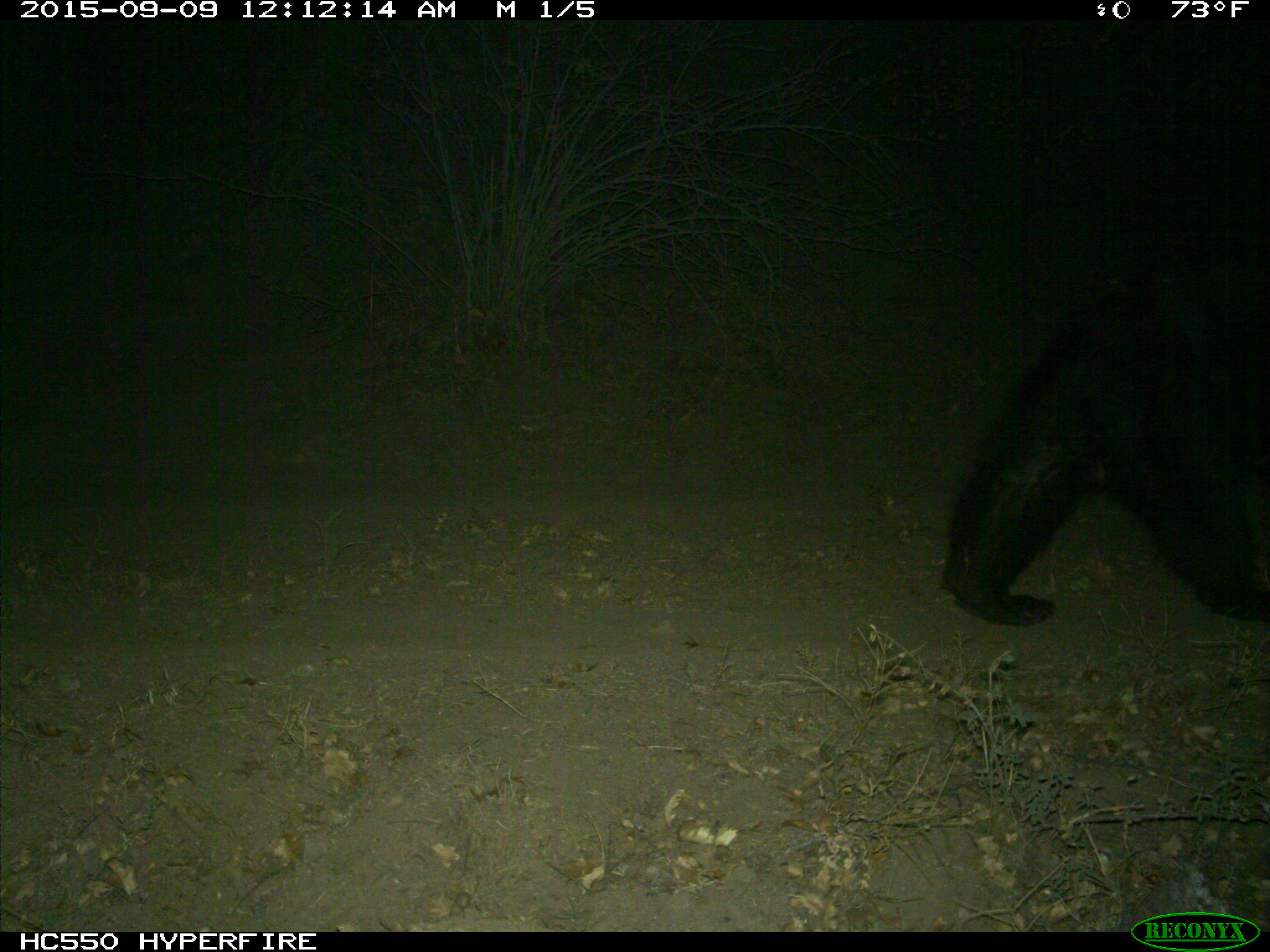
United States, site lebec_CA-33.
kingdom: Animalia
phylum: Chordata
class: Mammalia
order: Carnivora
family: Ursidae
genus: Ursus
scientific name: Ursus americanus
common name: american black bear